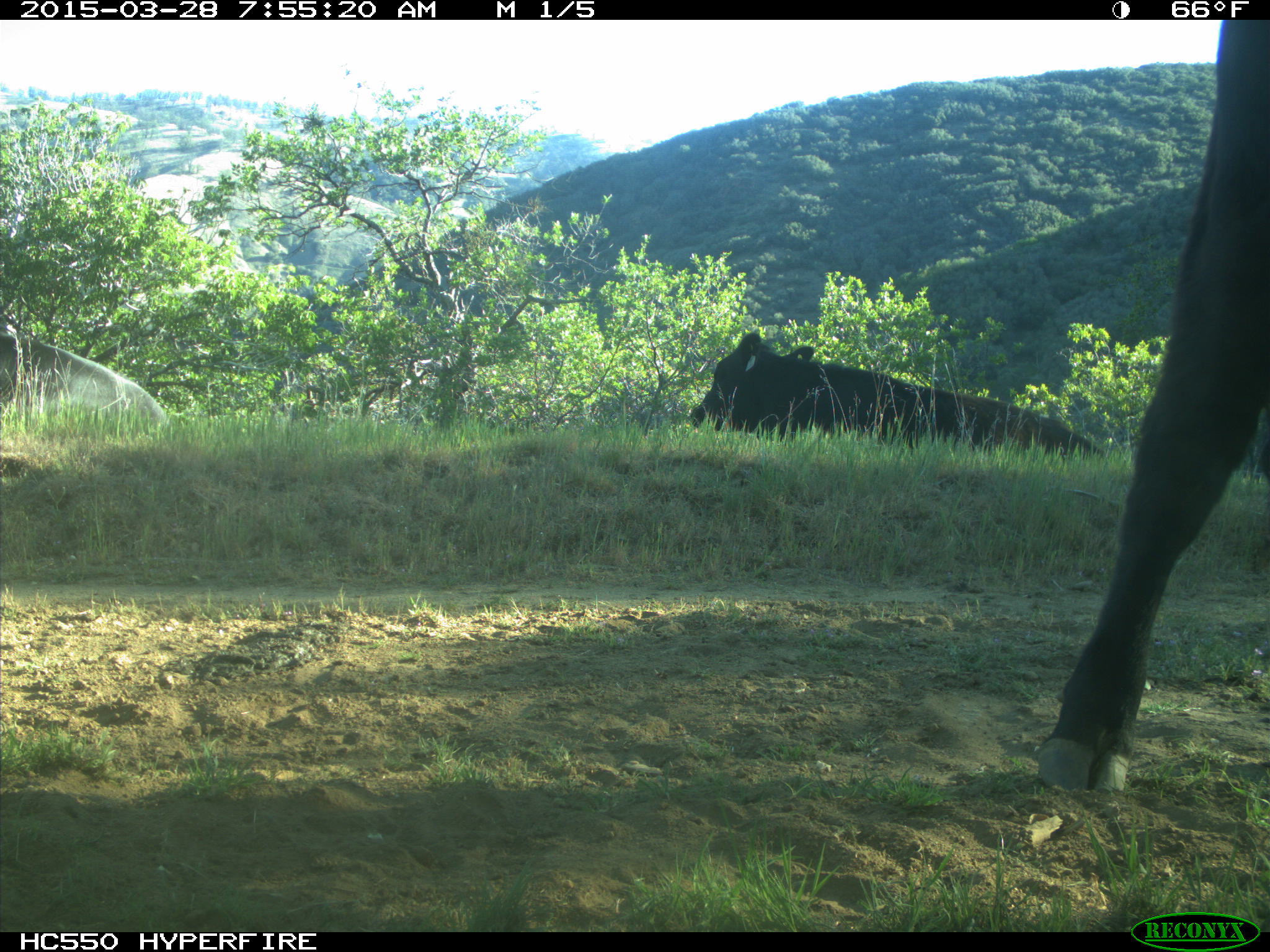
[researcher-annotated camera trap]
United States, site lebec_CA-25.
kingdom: Animalia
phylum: Chordata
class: Mammalia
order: Artiodactyla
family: Bovidae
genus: Bos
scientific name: Bos taurus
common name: domestic cow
Bos taurus (domestic cow).